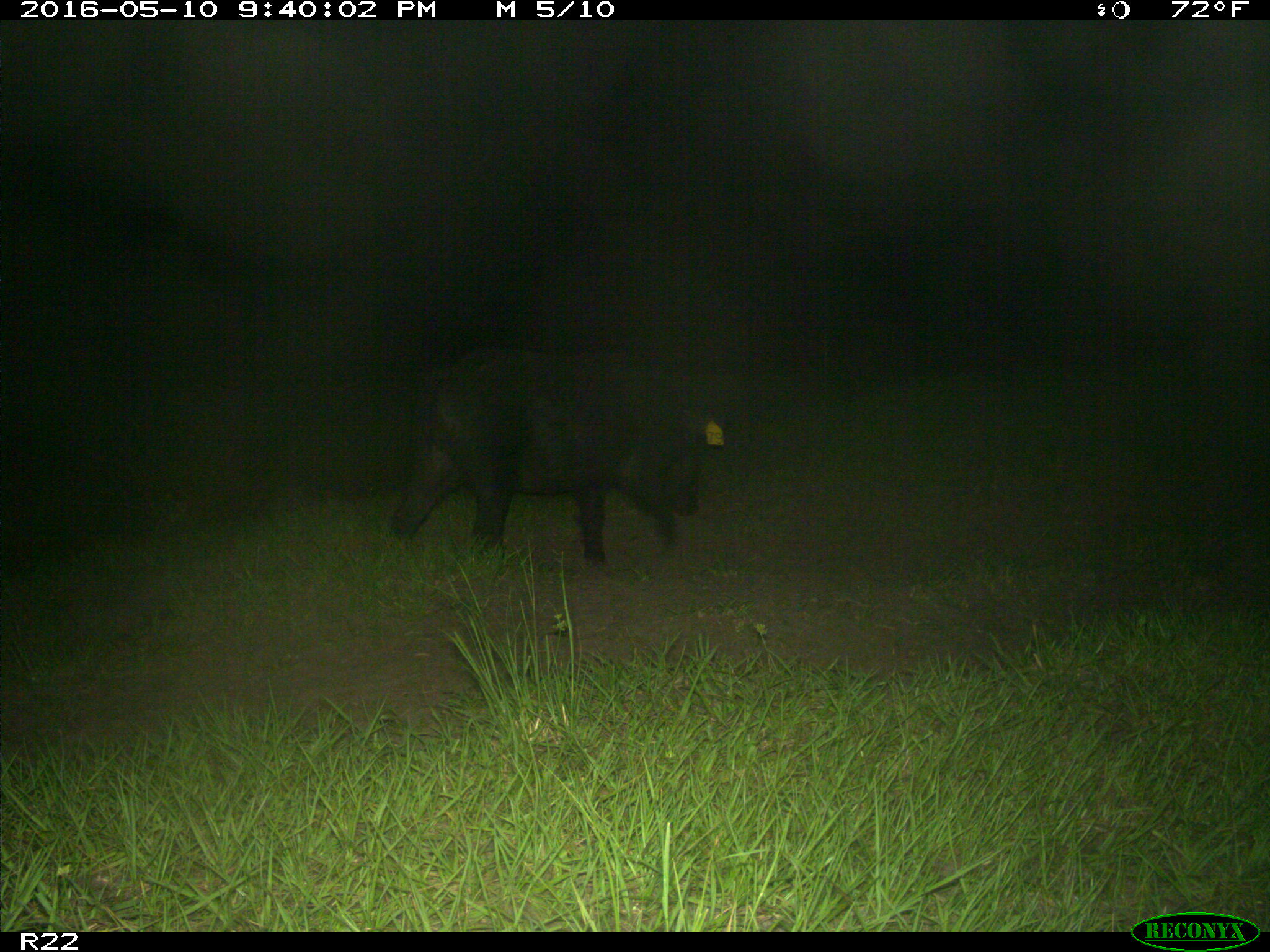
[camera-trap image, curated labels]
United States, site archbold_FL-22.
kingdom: Animalia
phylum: Chordata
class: Mammalia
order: Artiodactyla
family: Suidae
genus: Sus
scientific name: Sus scrofa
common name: wild boar